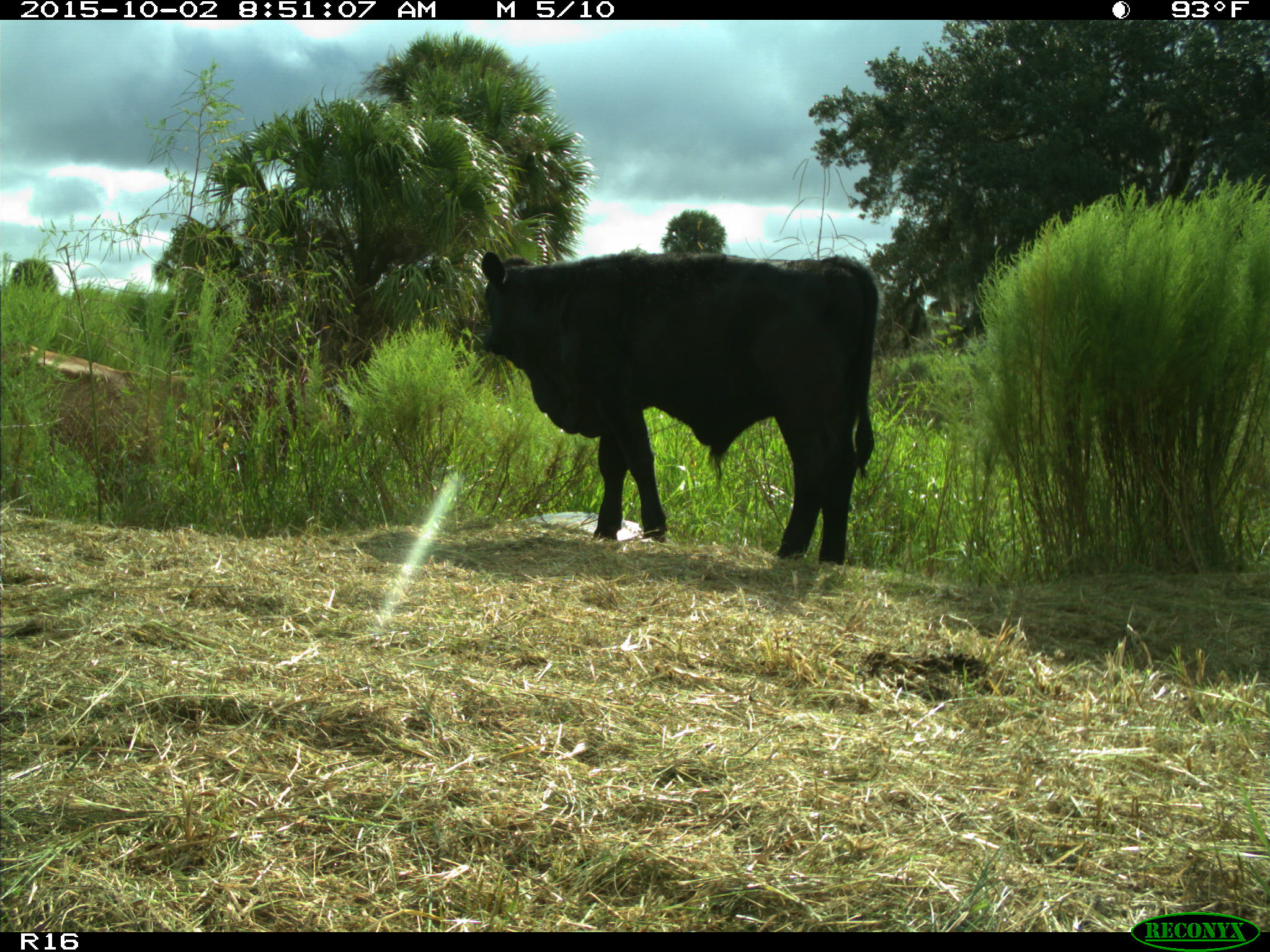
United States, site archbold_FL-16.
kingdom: Animalia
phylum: Chordata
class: Mammalia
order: Artiodactyla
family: Bovidae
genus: Bos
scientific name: Bos taurus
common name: domestic cow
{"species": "Bos taurus (domestic cow)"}